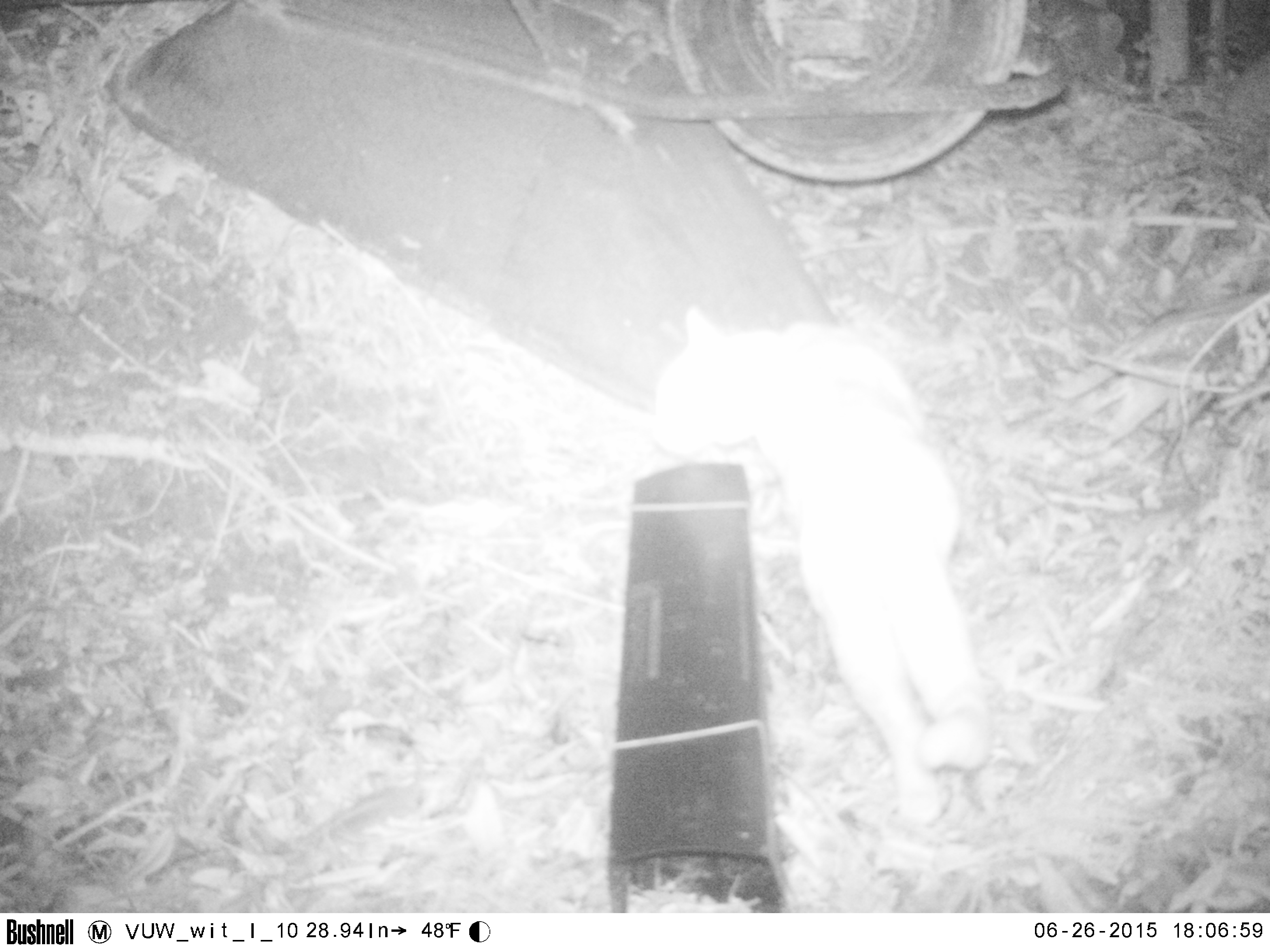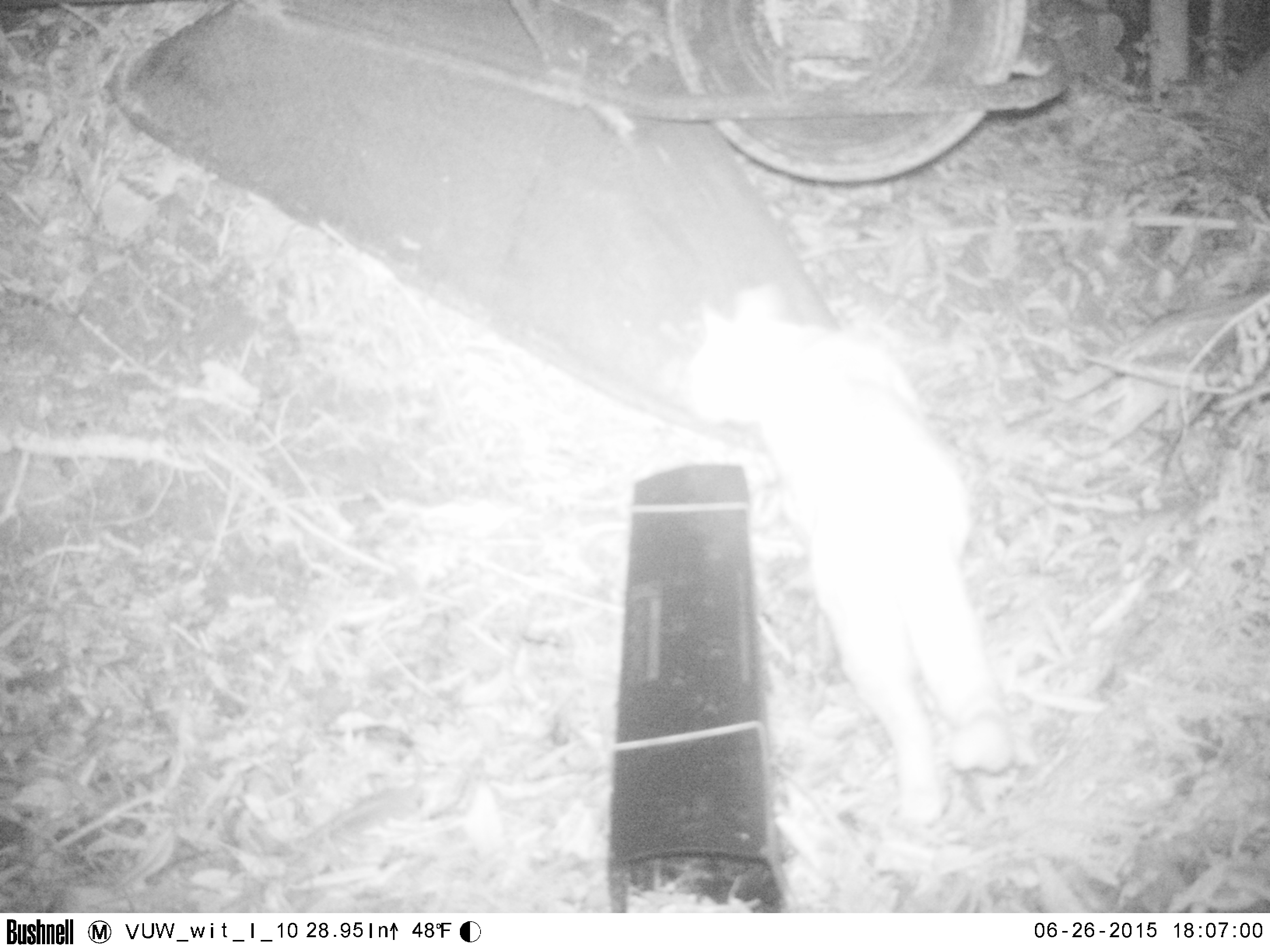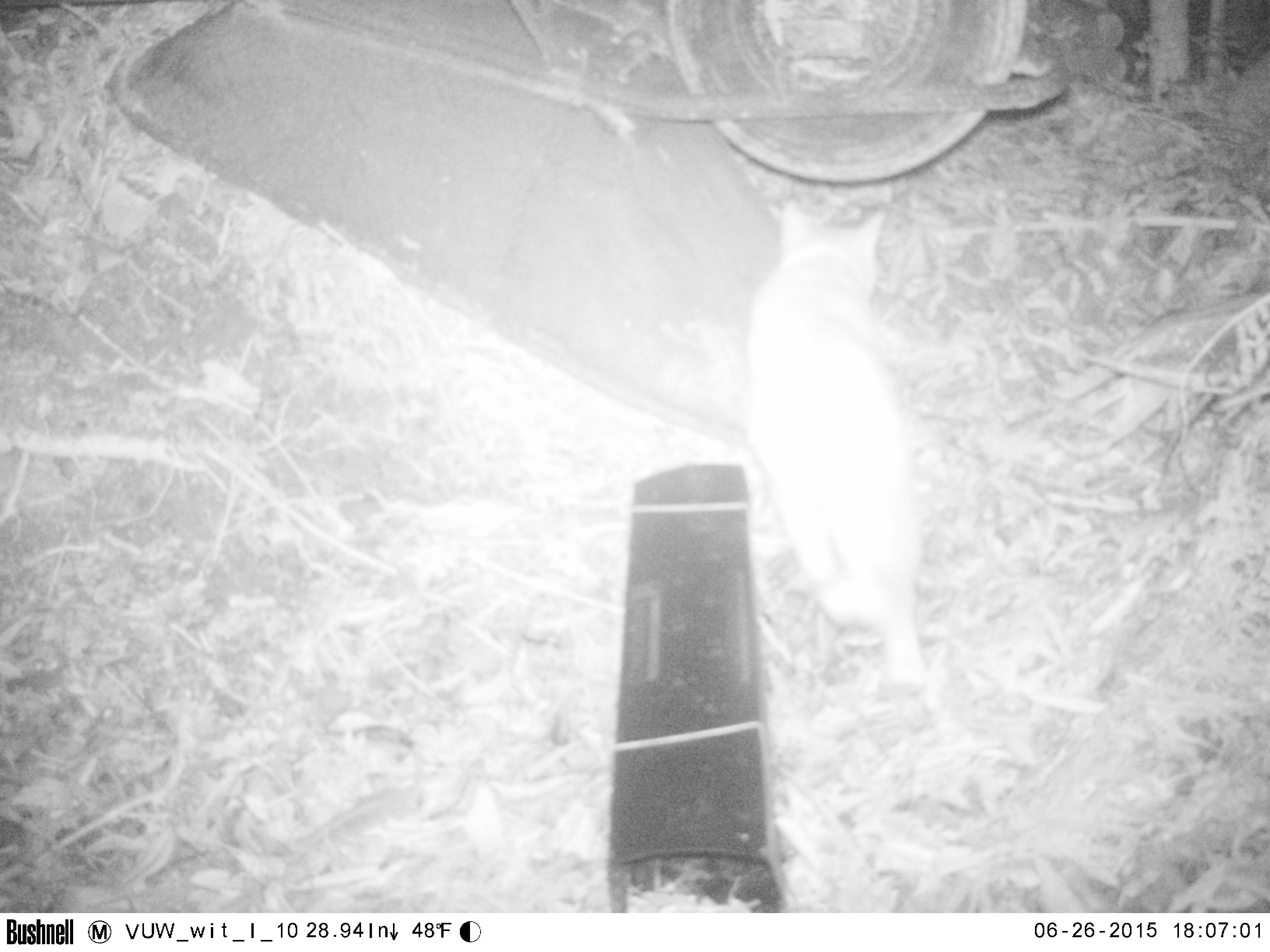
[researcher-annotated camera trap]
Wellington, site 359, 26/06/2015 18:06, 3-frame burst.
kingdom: Animalia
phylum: Chordata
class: Mammalia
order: Carnivora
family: Felidae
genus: Felis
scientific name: Felis catus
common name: cat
Cat (Felis catus).